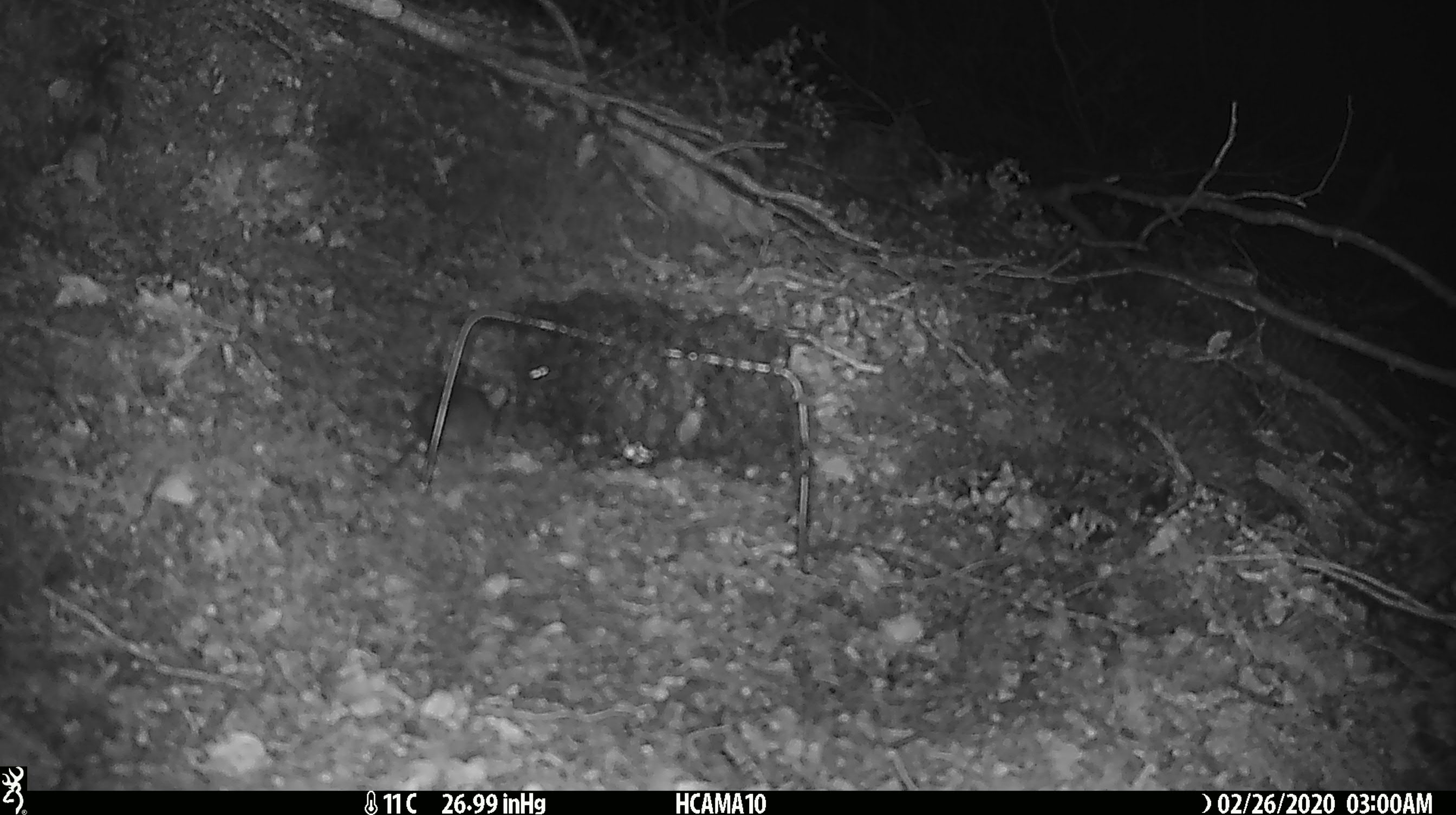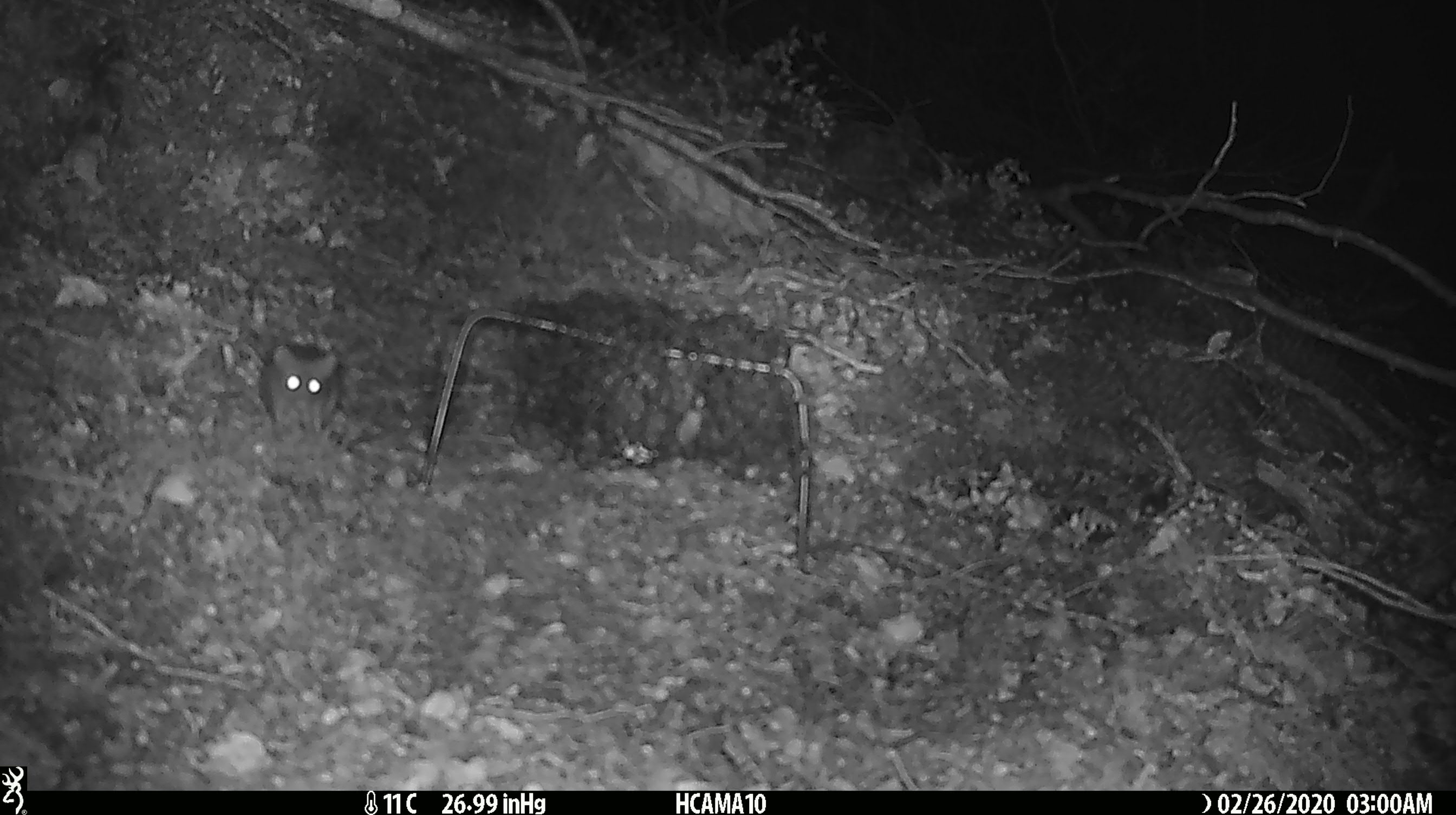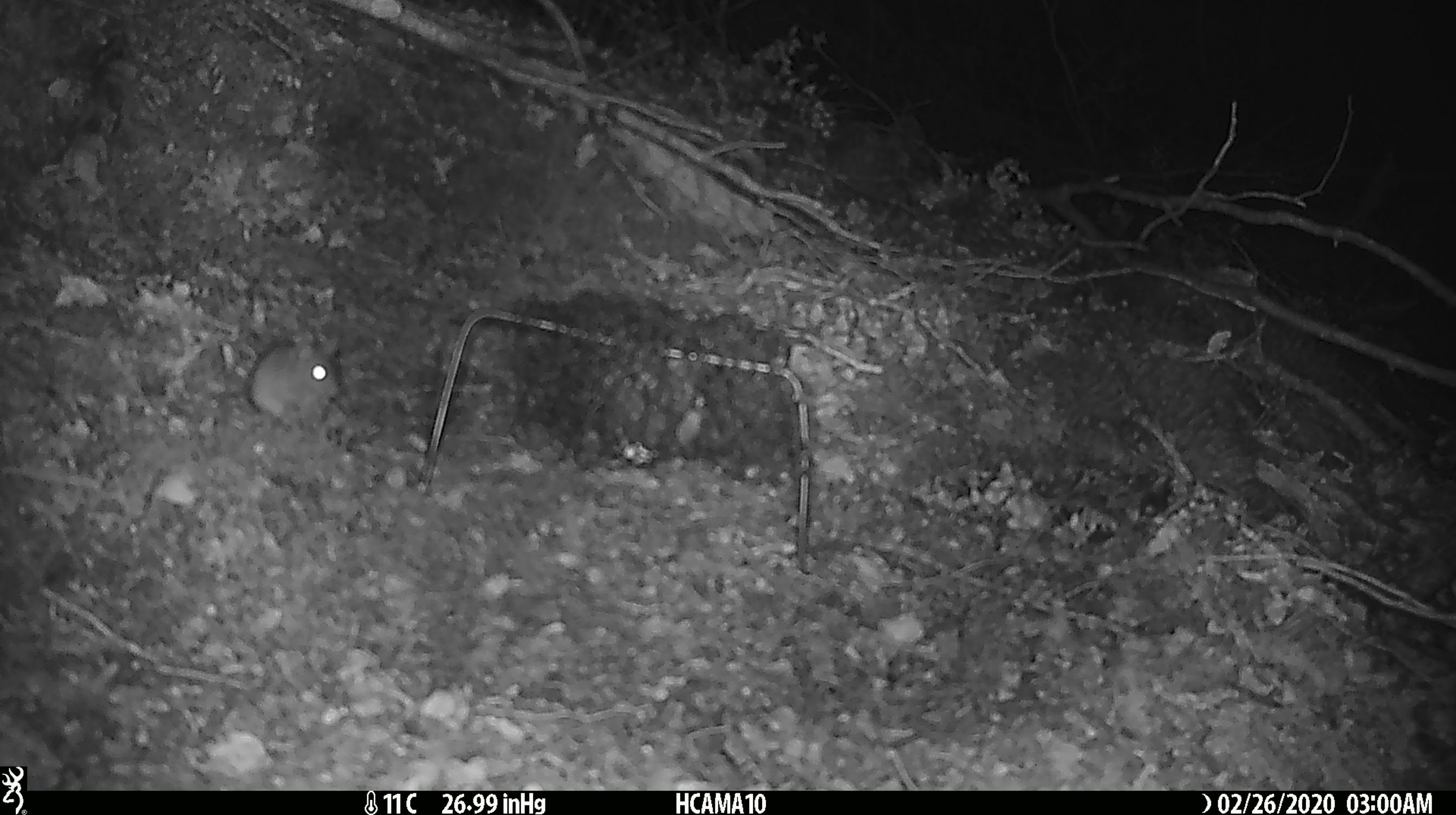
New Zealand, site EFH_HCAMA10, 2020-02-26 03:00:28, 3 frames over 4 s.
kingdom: Animalia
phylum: Chordata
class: Mammalia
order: Rodentia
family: Muridae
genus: Mus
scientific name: Mus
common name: mouse